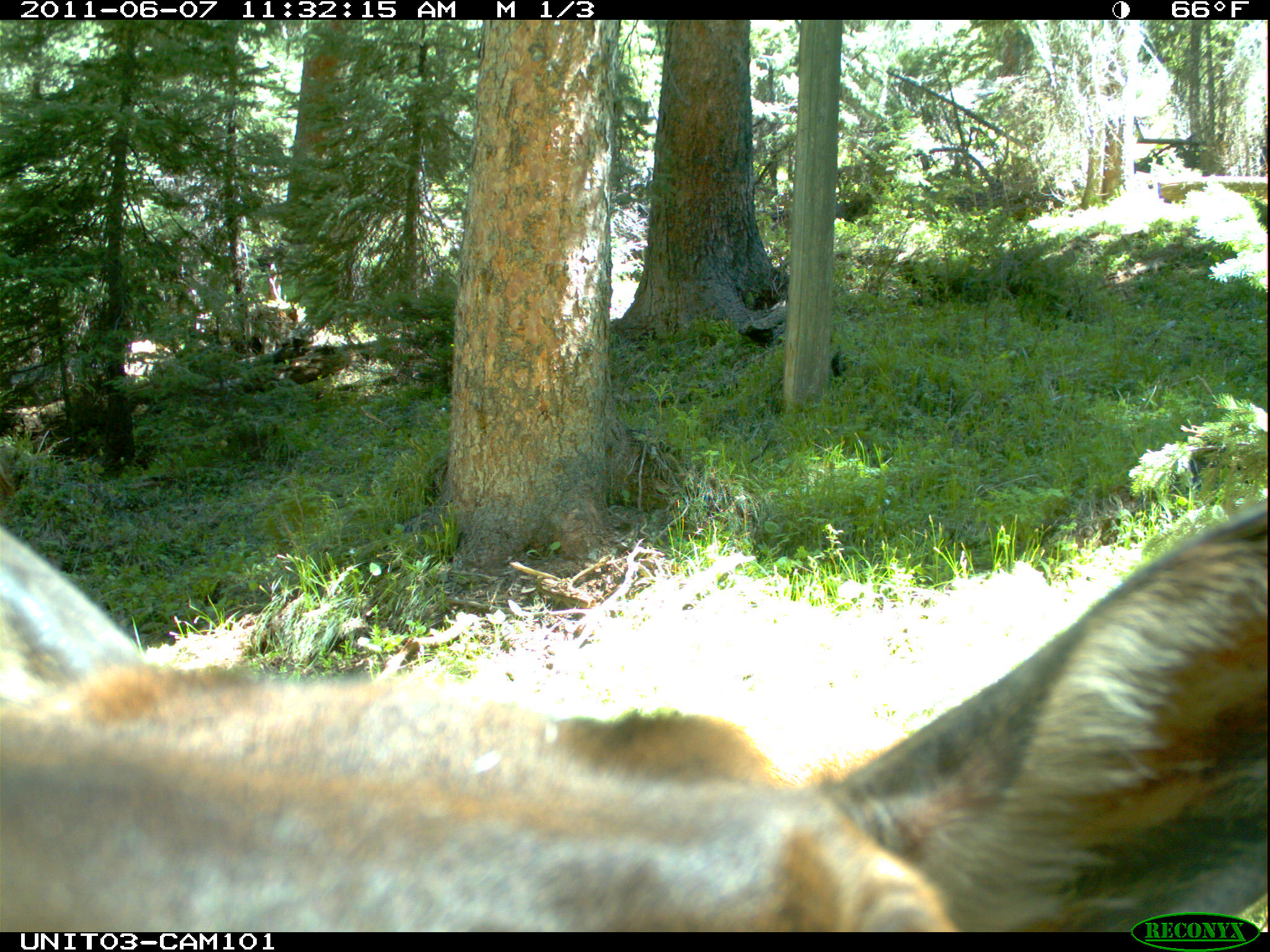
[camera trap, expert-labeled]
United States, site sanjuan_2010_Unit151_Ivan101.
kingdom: Animalia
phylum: Chordata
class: Mammalia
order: Artiodactyla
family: Cervidae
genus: Cervus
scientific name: Cervus elaphus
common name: red deer